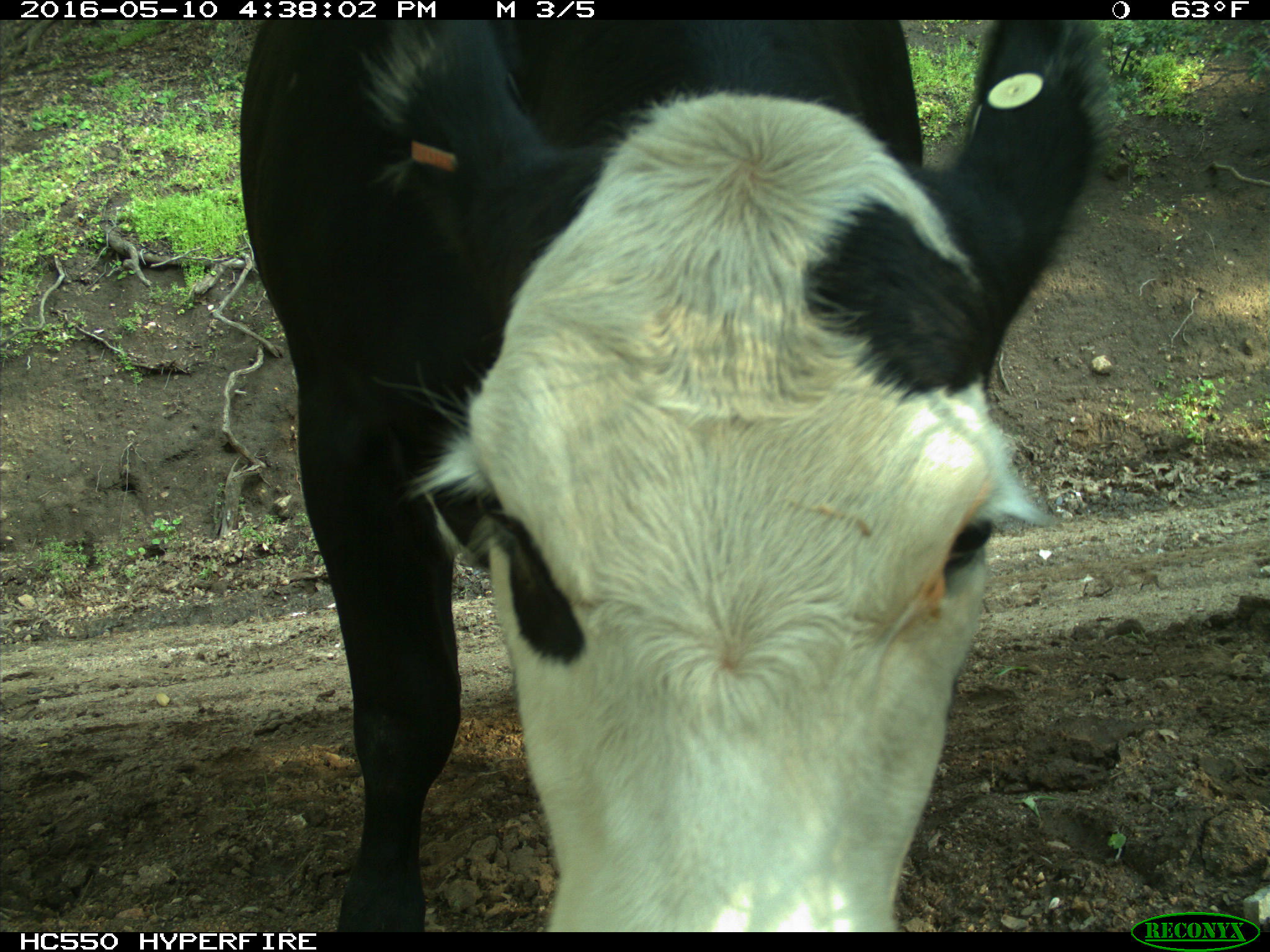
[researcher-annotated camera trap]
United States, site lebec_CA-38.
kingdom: Animalia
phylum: Chordata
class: Mammalia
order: Artiodactyla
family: Bovidae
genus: Bos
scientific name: Bos taurus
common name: domestic cow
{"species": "Bos taurus (domestic cow)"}